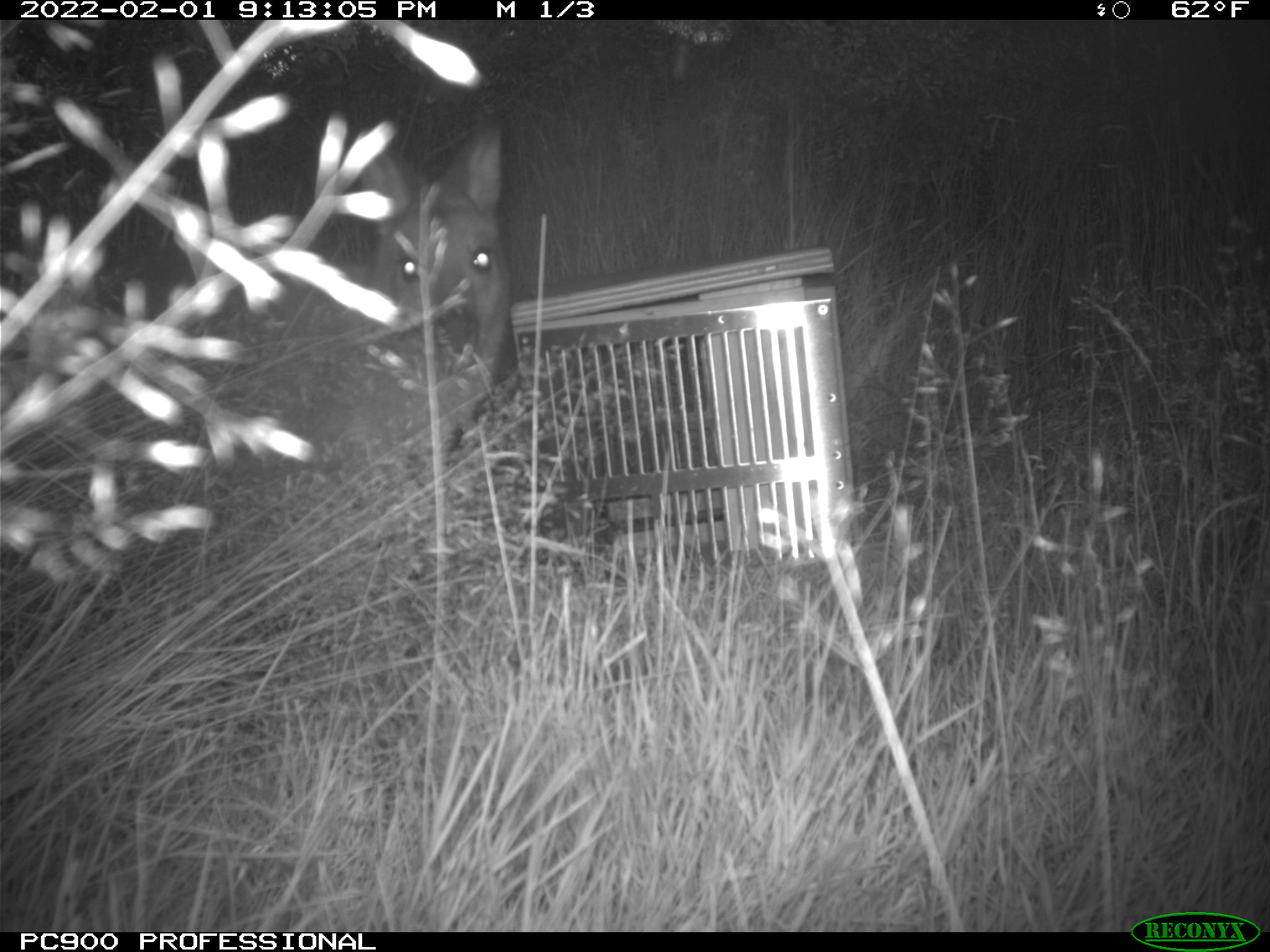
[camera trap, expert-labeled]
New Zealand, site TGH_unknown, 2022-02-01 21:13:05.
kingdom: Animalia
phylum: Chordata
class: Mammalia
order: Diprotodontia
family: Macropodidae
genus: Notamacropus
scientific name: Notamacropus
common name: wallaby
Wallaby (Notamacropus).